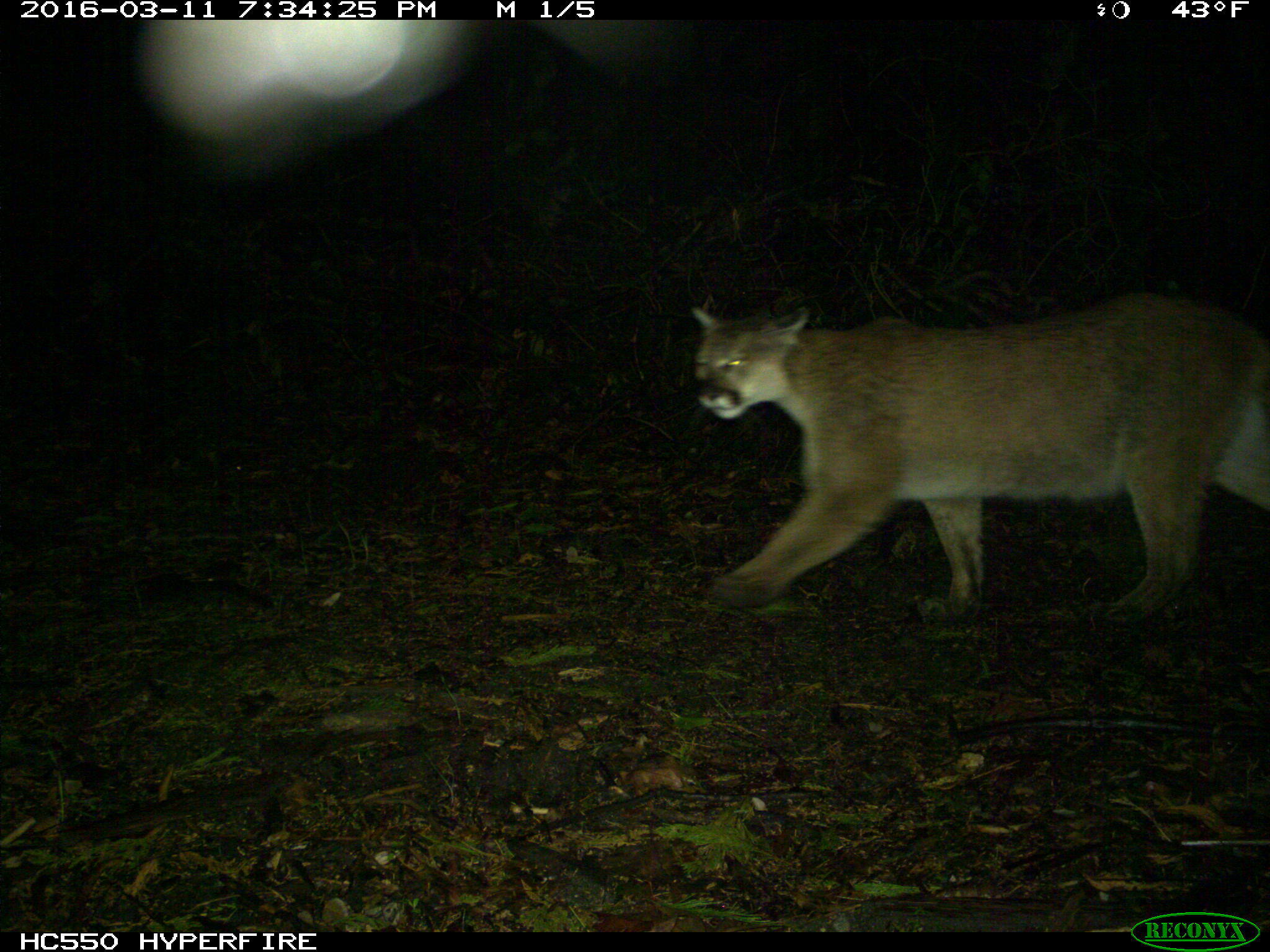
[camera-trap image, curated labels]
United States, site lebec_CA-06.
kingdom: Animalia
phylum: Chordata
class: Mammalia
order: Carnivora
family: Felidae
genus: Puma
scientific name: Puma concolor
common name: mountain lion